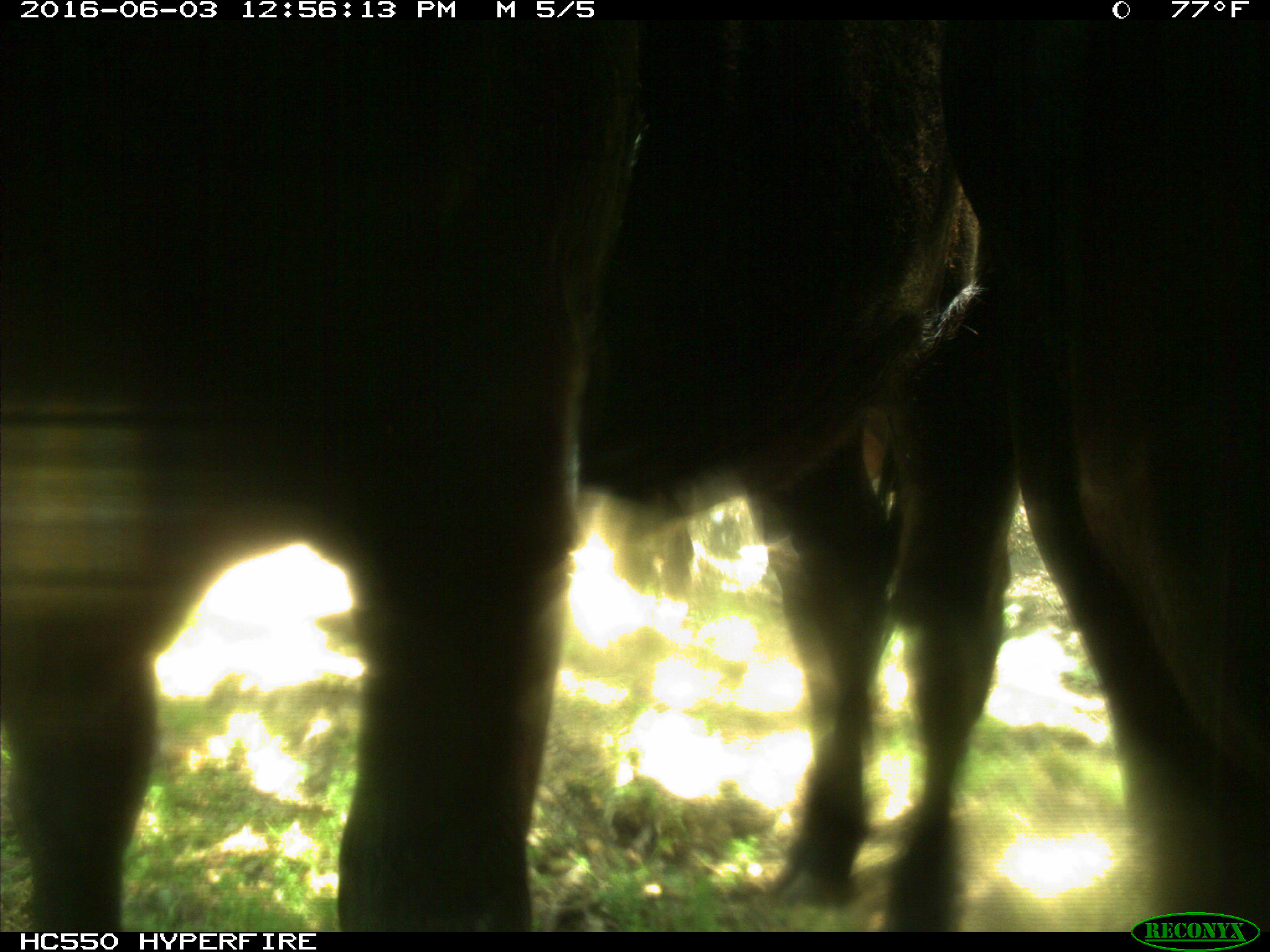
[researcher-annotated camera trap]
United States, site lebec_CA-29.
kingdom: Animalia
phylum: Chordata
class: Mammalia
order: Artiodactyla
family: Bovidae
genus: Bos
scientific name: Bos taurus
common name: domestic cow